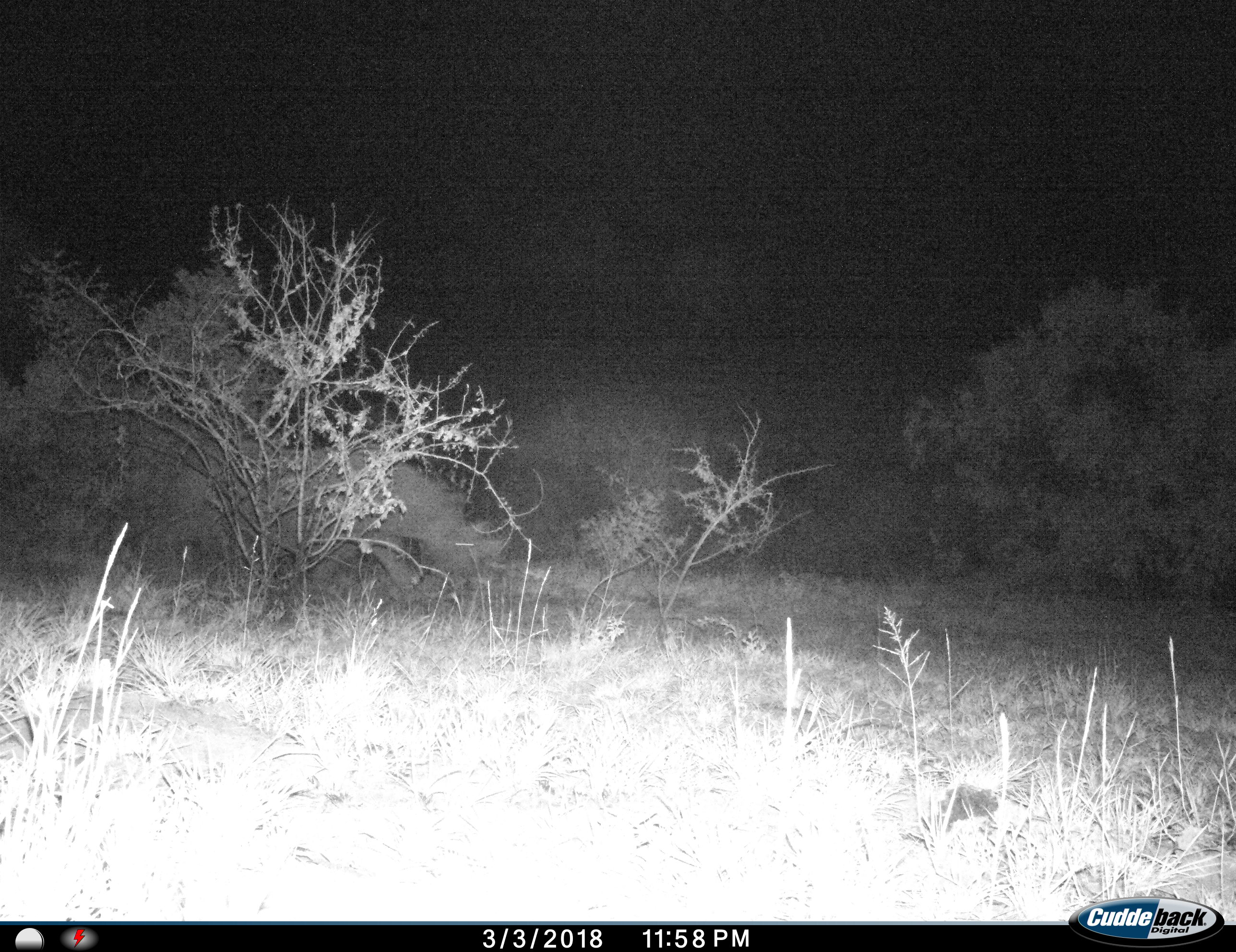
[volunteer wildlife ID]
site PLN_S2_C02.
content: unidentified animal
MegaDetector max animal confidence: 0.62